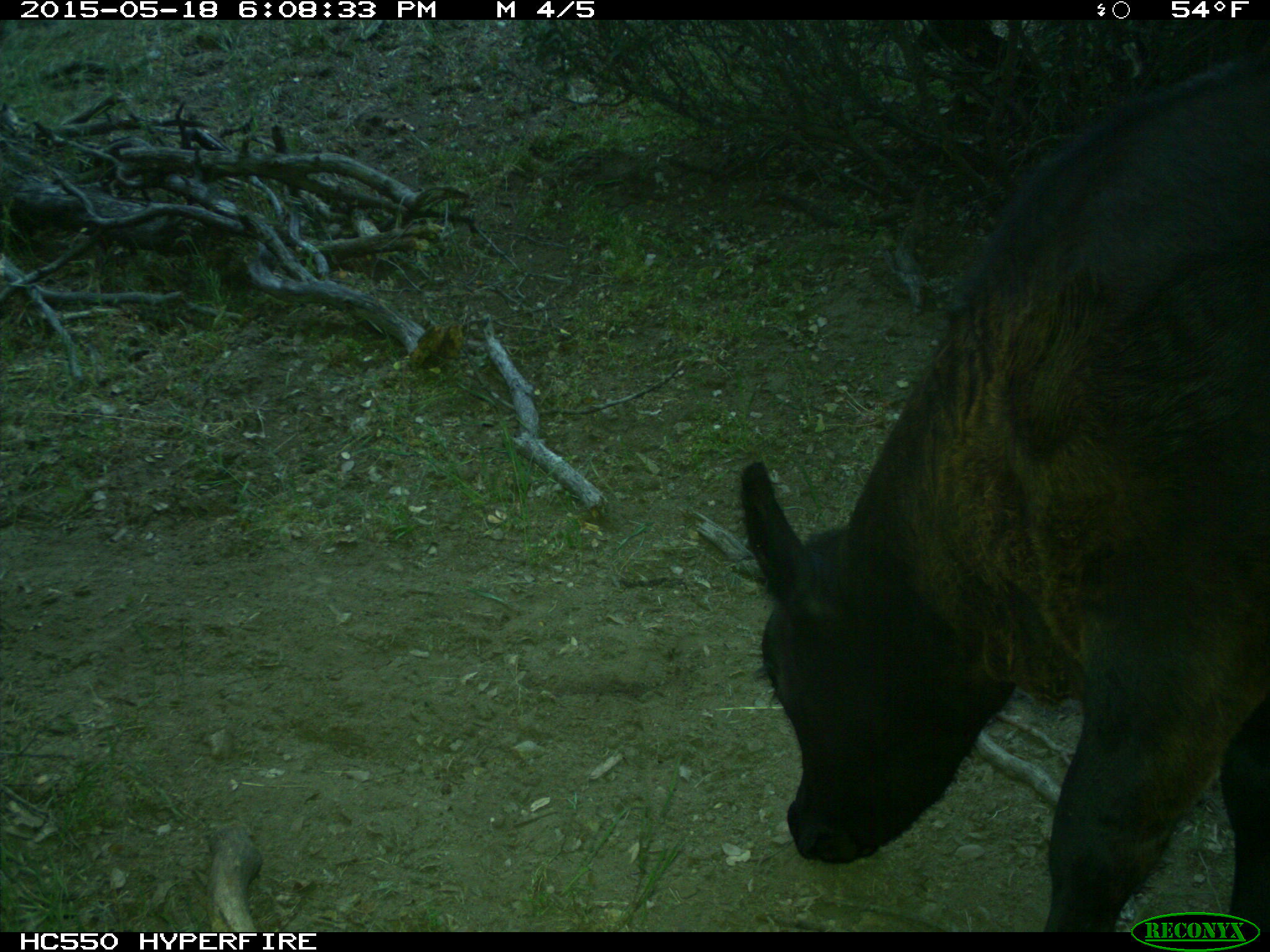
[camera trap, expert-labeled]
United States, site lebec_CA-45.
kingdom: Animalia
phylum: Chordata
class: Mammalia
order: Artiodactyla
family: Bovidae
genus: Bos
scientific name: Bos taurus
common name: domestic cow